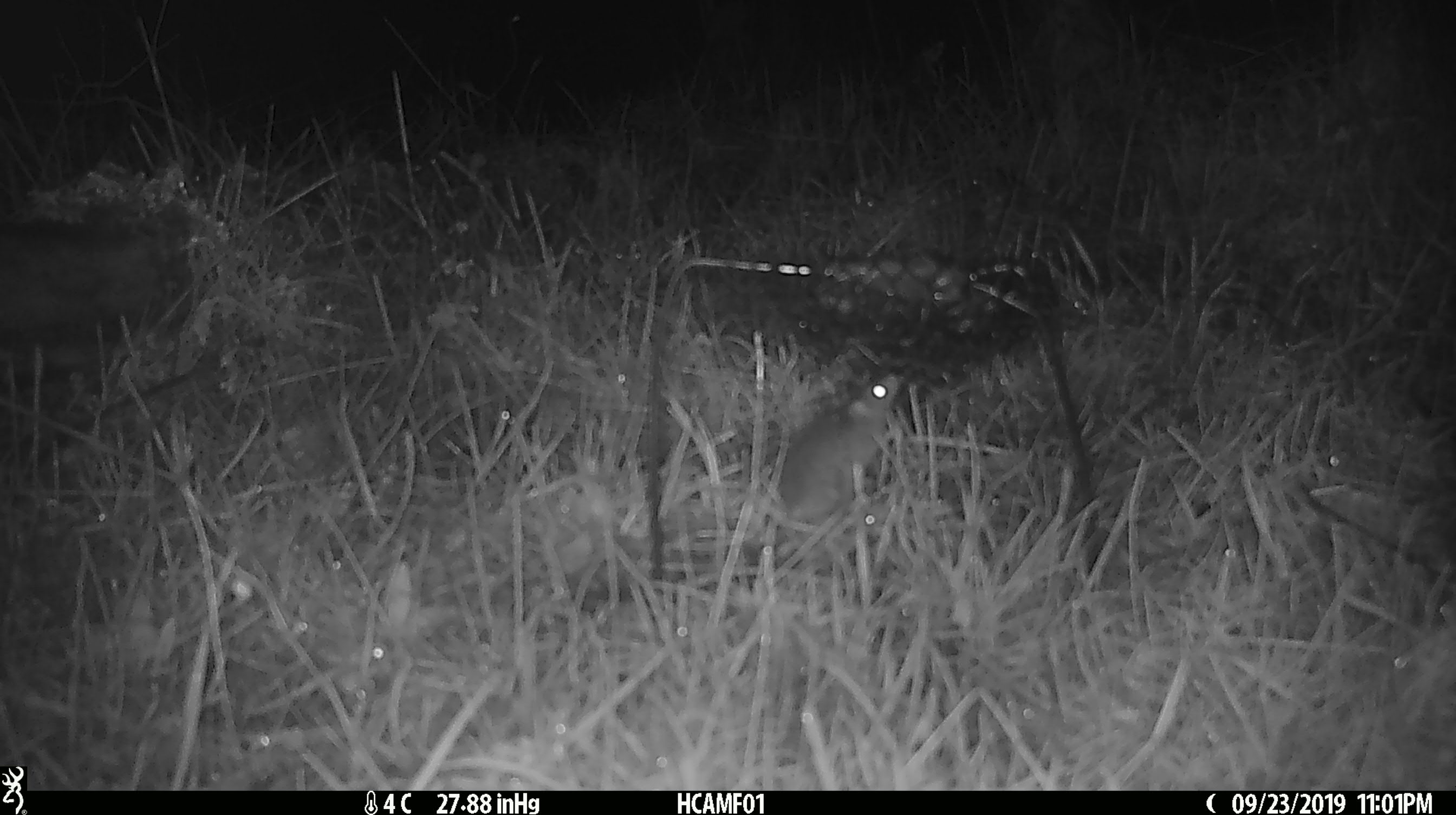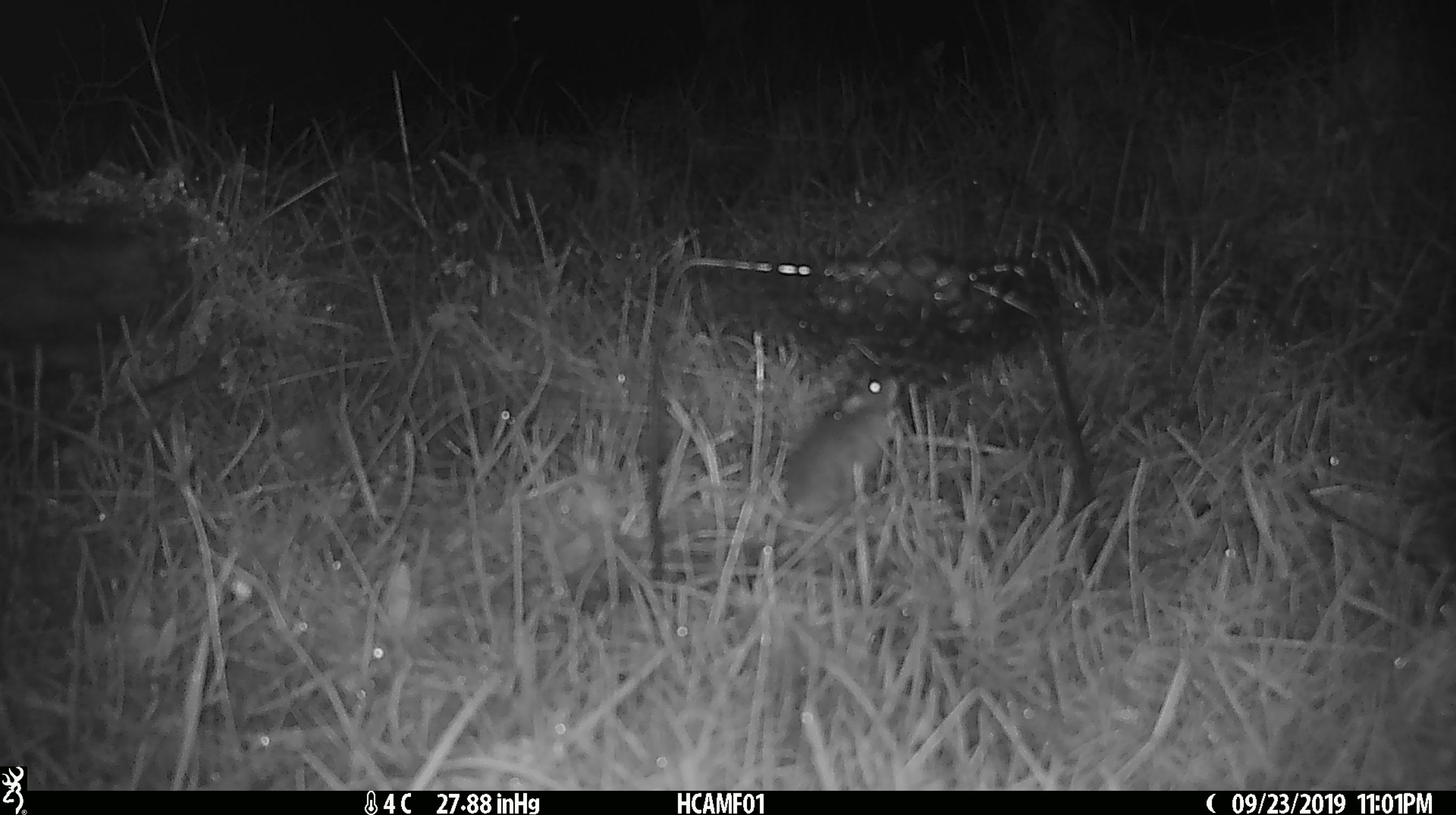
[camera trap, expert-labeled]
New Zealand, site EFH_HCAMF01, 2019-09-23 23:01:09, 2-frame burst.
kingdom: Animalia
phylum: Chordata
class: Mammalia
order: Rodentia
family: Muridae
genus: Mus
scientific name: Mus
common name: mouse